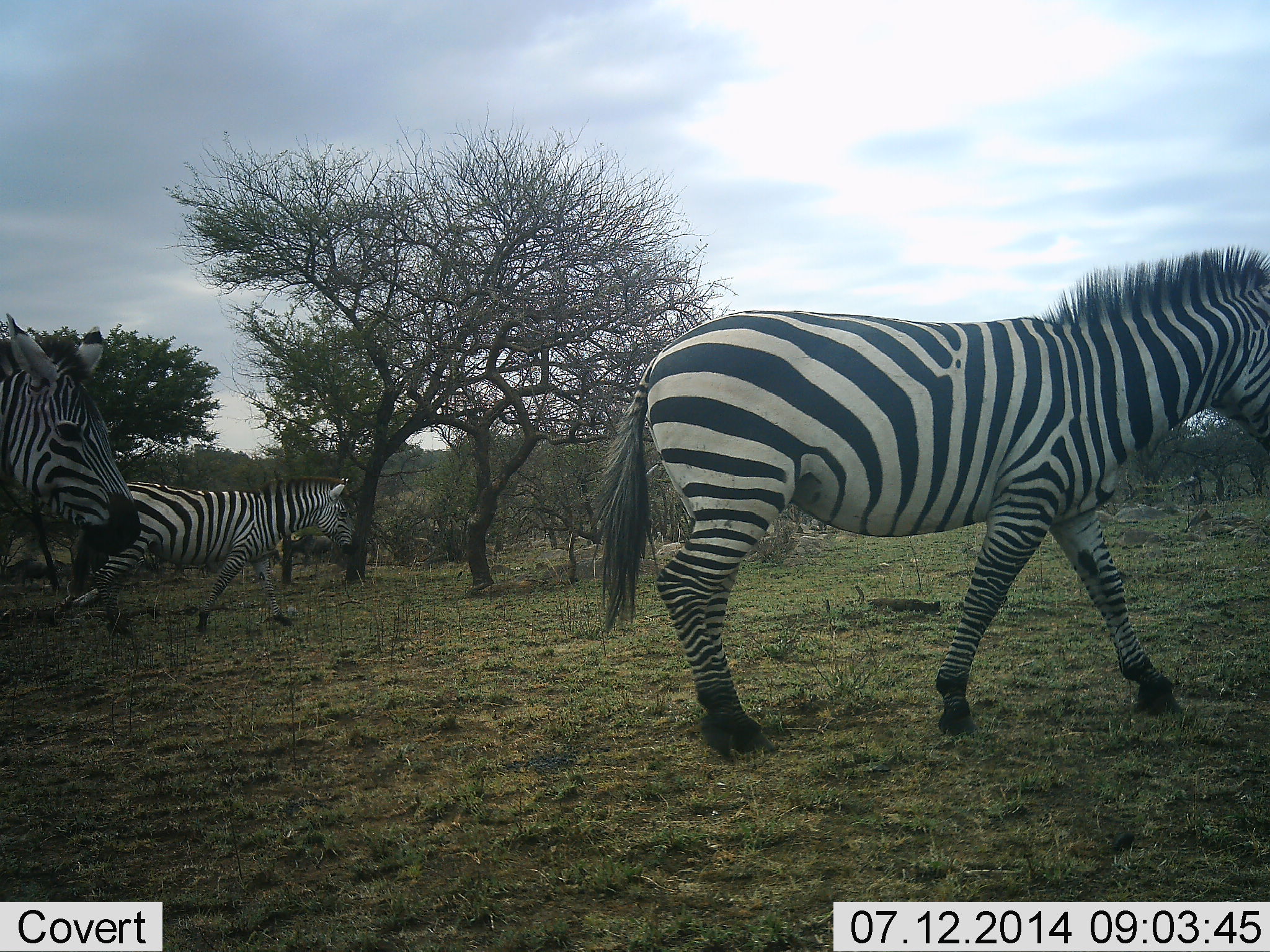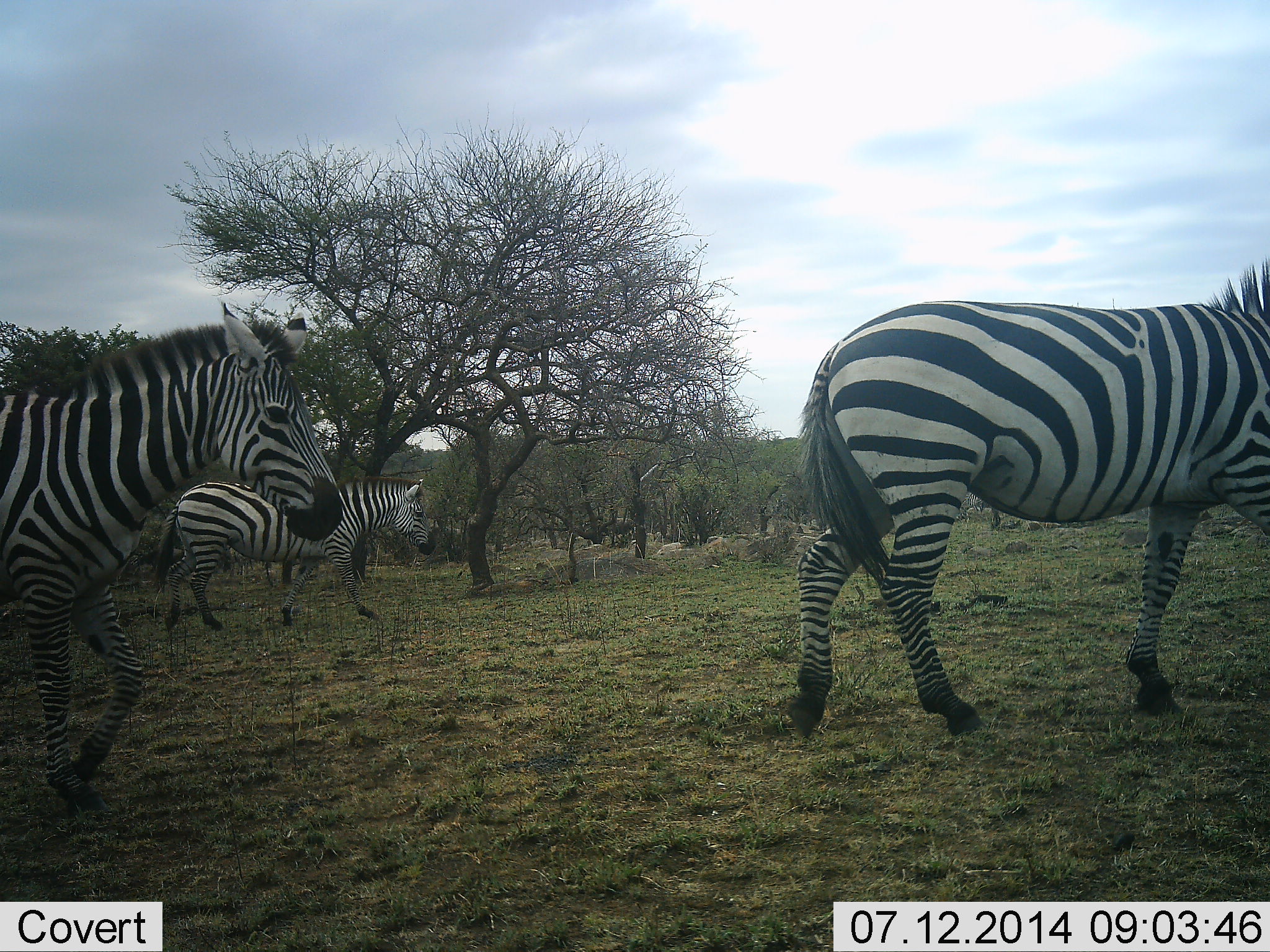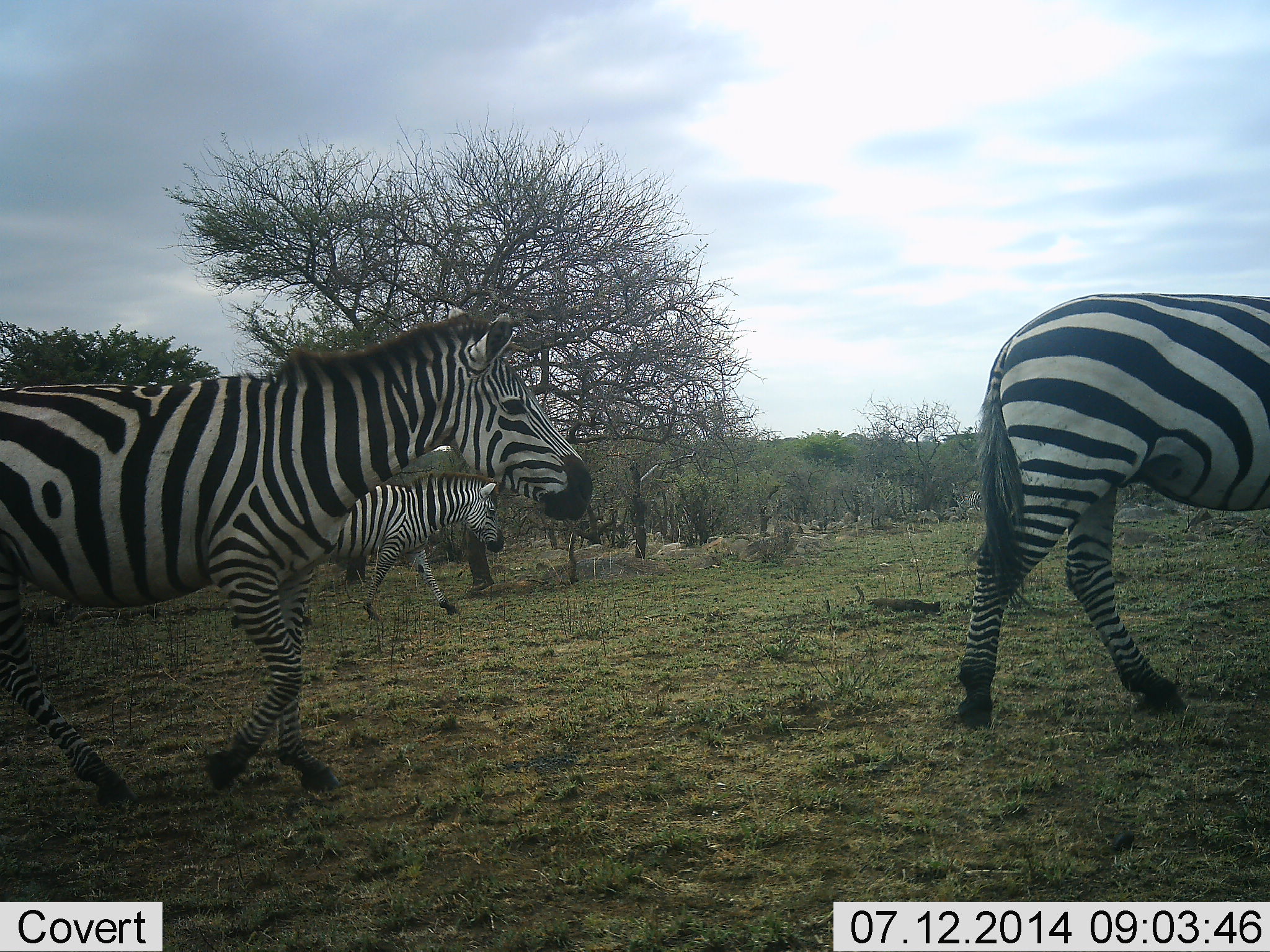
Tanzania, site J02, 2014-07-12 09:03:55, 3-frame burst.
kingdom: Animalia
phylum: Chordata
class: Mammalia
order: Perissodactyla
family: Equidae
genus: Equus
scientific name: Equus quagga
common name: plains zebra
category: zebra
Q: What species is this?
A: Zebra (plains zebra) (Equus quagga).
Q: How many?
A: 3.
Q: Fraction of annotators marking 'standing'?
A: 18%.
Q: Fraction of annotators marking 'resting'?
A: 0%.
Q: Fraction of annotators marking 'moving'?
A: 91%.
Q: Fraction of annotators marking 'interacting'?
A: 0%.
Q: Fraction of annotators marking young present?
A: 0%.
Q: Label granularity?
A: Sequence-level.